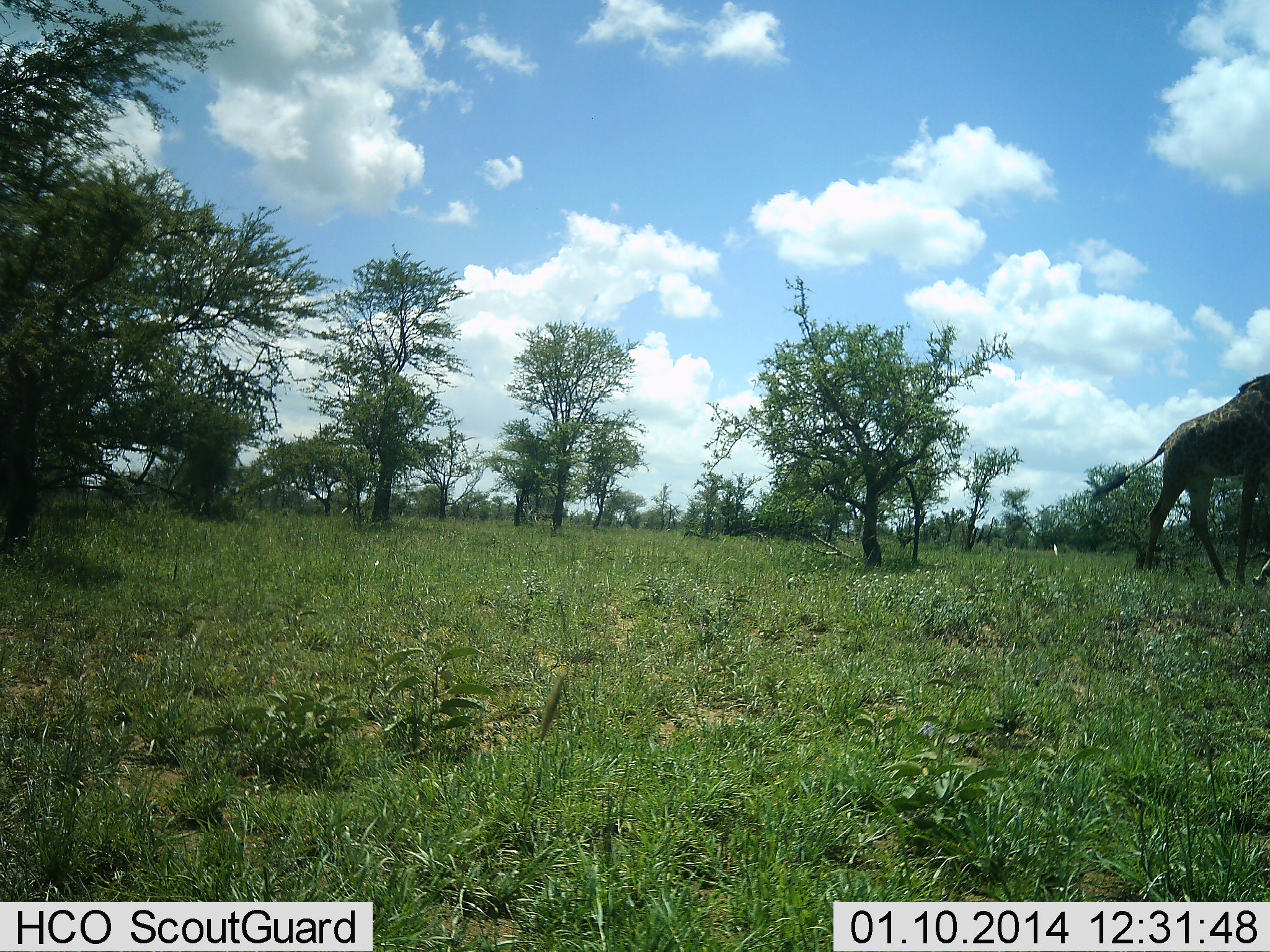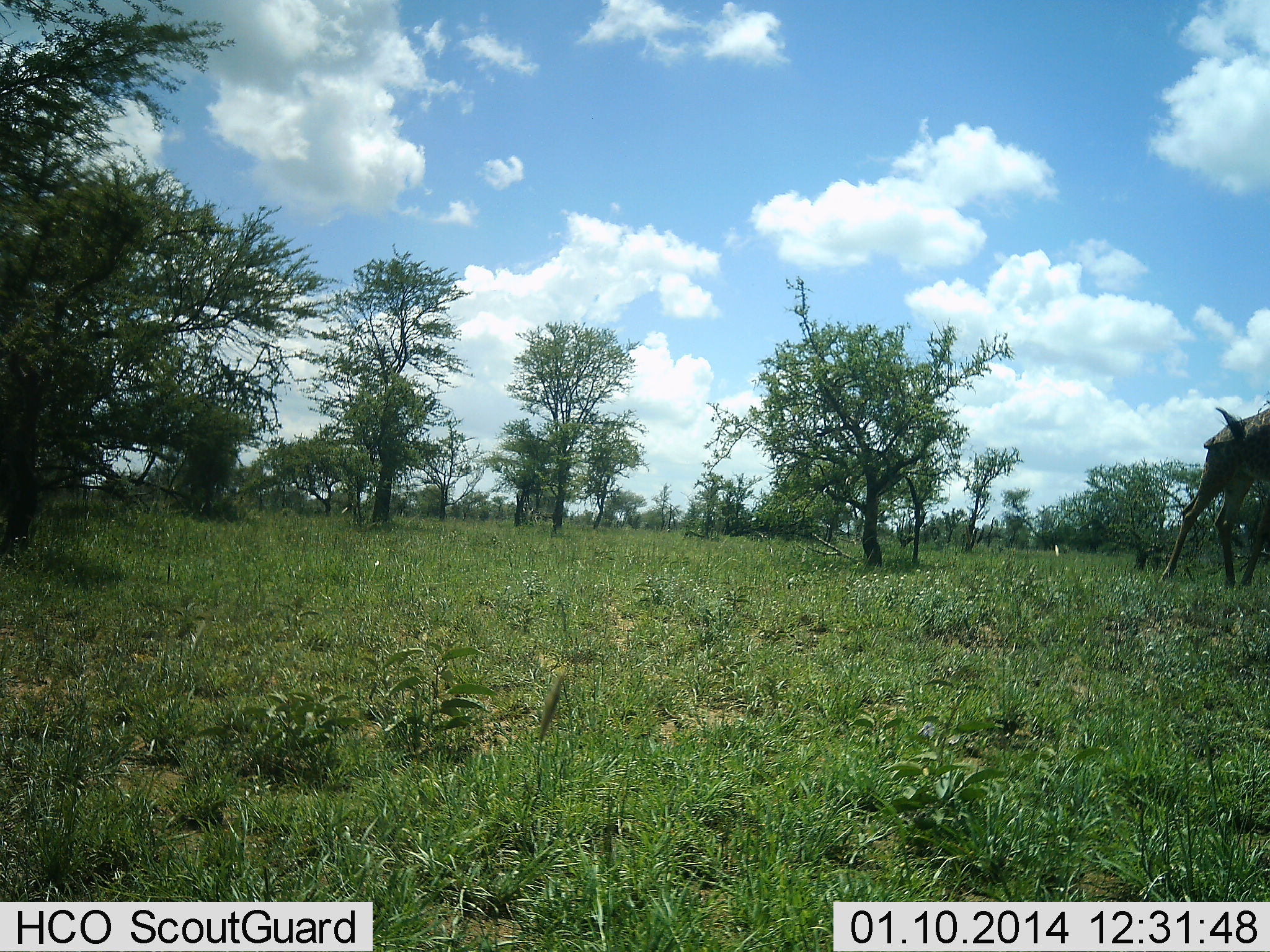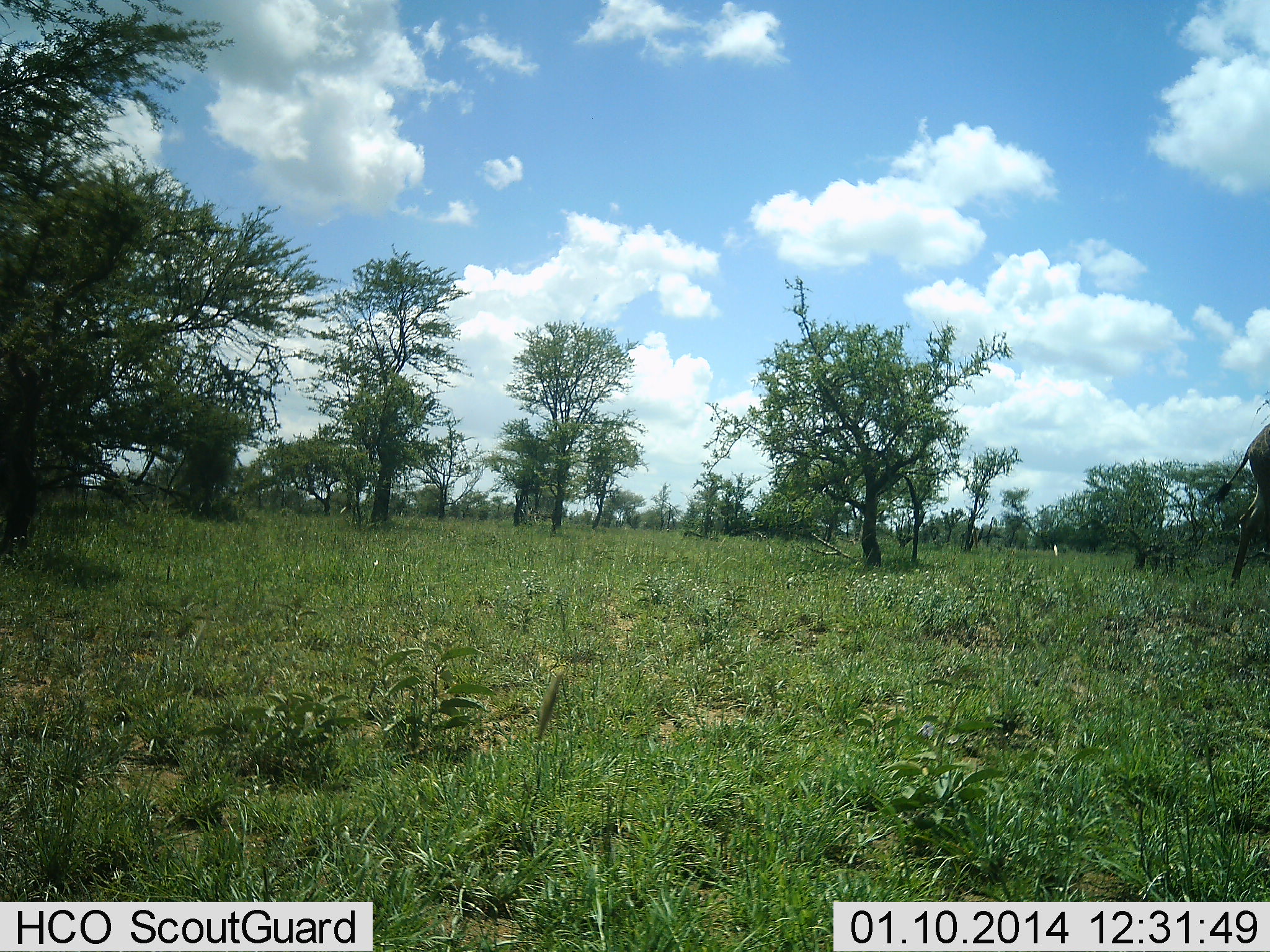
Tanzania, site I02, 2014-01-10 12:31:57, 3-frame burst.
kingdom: Animalia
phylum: Chordata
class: Mammalia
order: Artiodactyla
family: Giraffidae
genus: Giraffa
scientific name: Giraffa camelopardalis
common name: giraffe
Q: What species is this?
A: Giraffe (Giraffa camelopardalis).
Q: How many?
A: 1.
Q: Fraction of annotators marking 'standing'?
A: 5%.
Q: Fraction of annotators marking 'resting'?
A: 0%.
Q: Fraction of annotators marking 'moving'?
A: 98%.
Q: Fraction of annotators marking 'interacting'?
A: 0%.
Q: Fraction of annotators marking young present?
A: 0%.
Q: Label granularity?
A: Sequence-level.